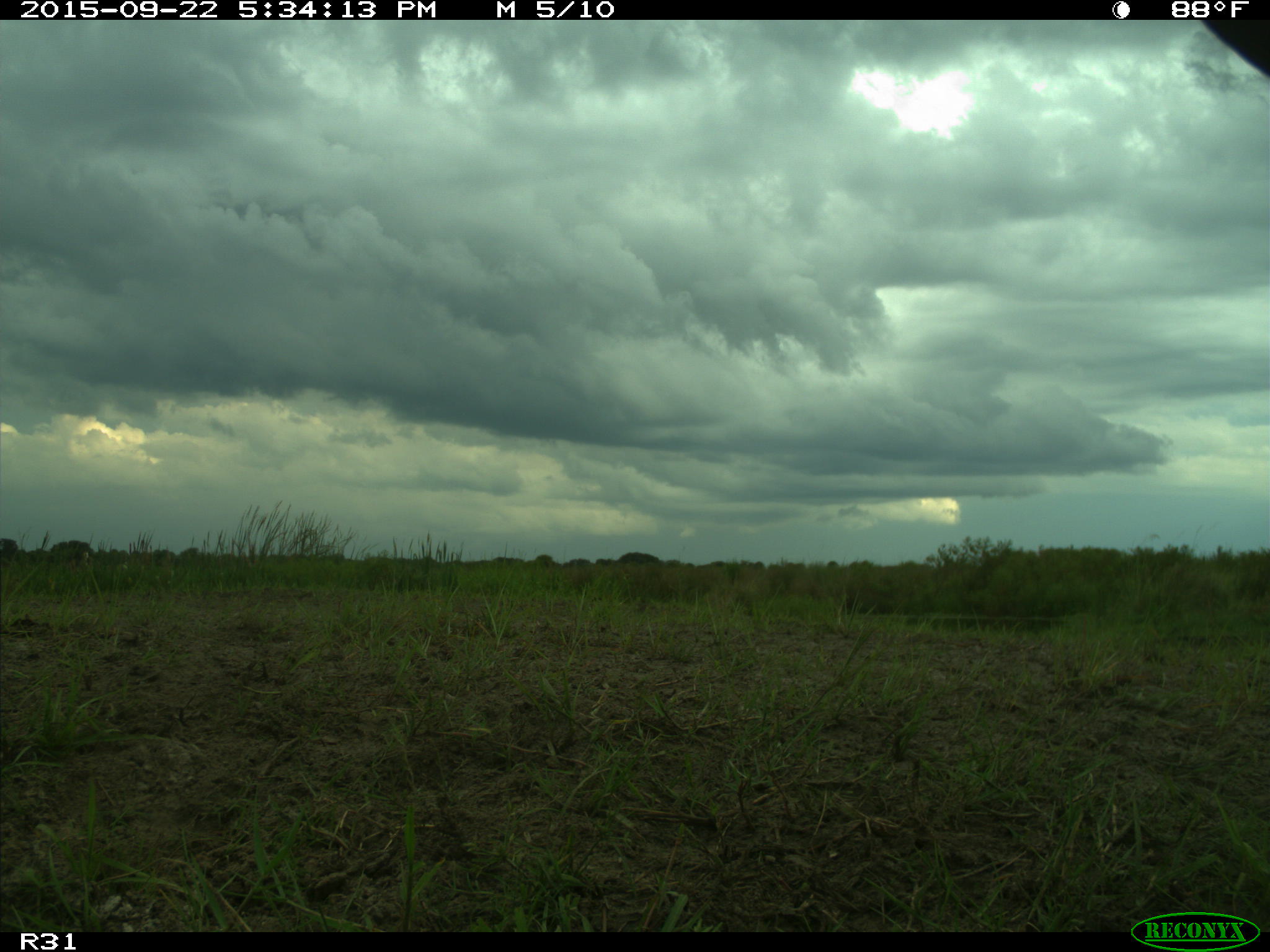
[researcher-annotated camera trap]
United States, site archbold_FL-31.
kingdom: Animalia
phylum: Chordata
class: Mammalia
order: Artiodactyla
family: Bovidae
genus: Bos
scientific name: Bos taurus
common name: domestic cow